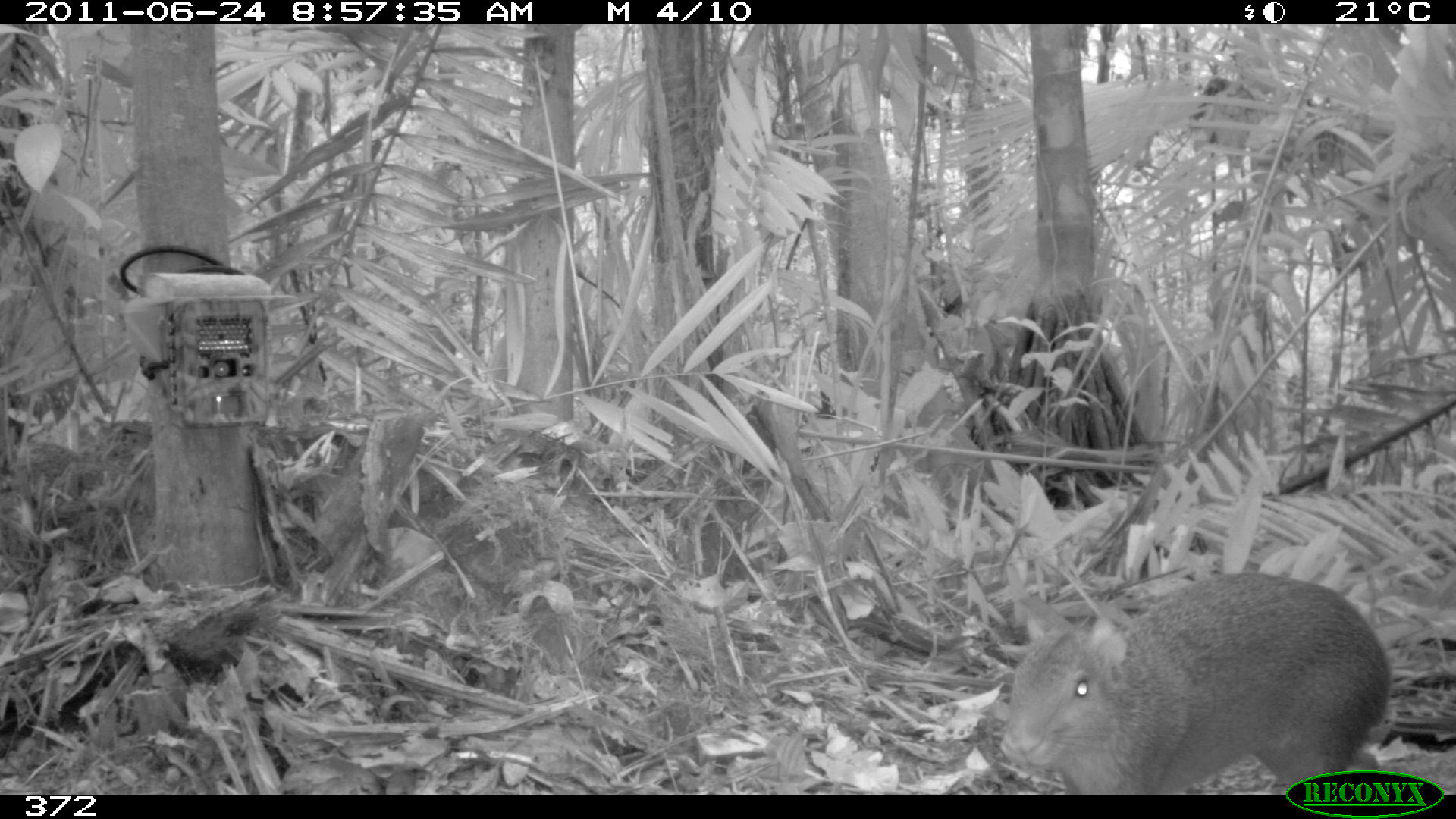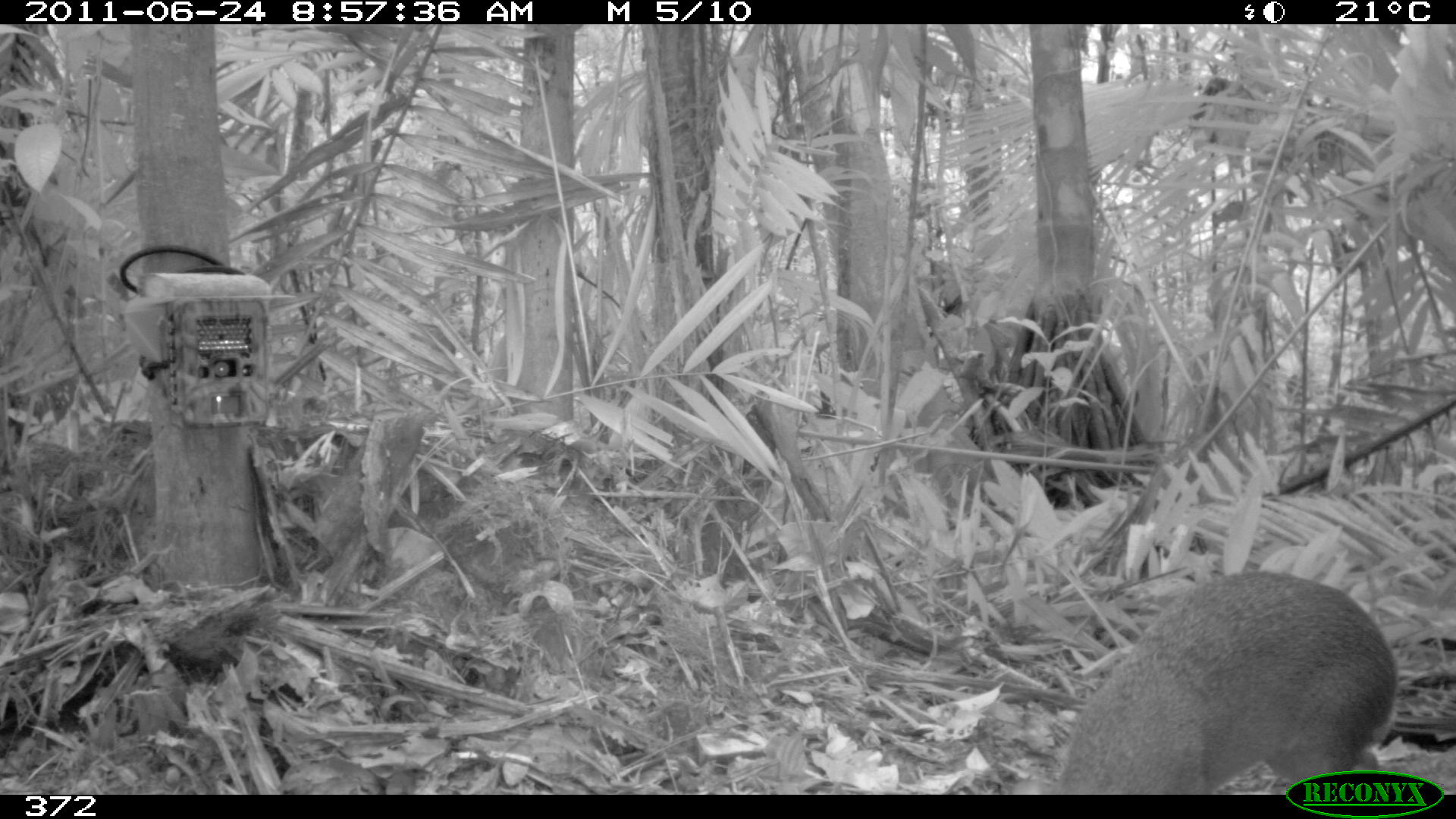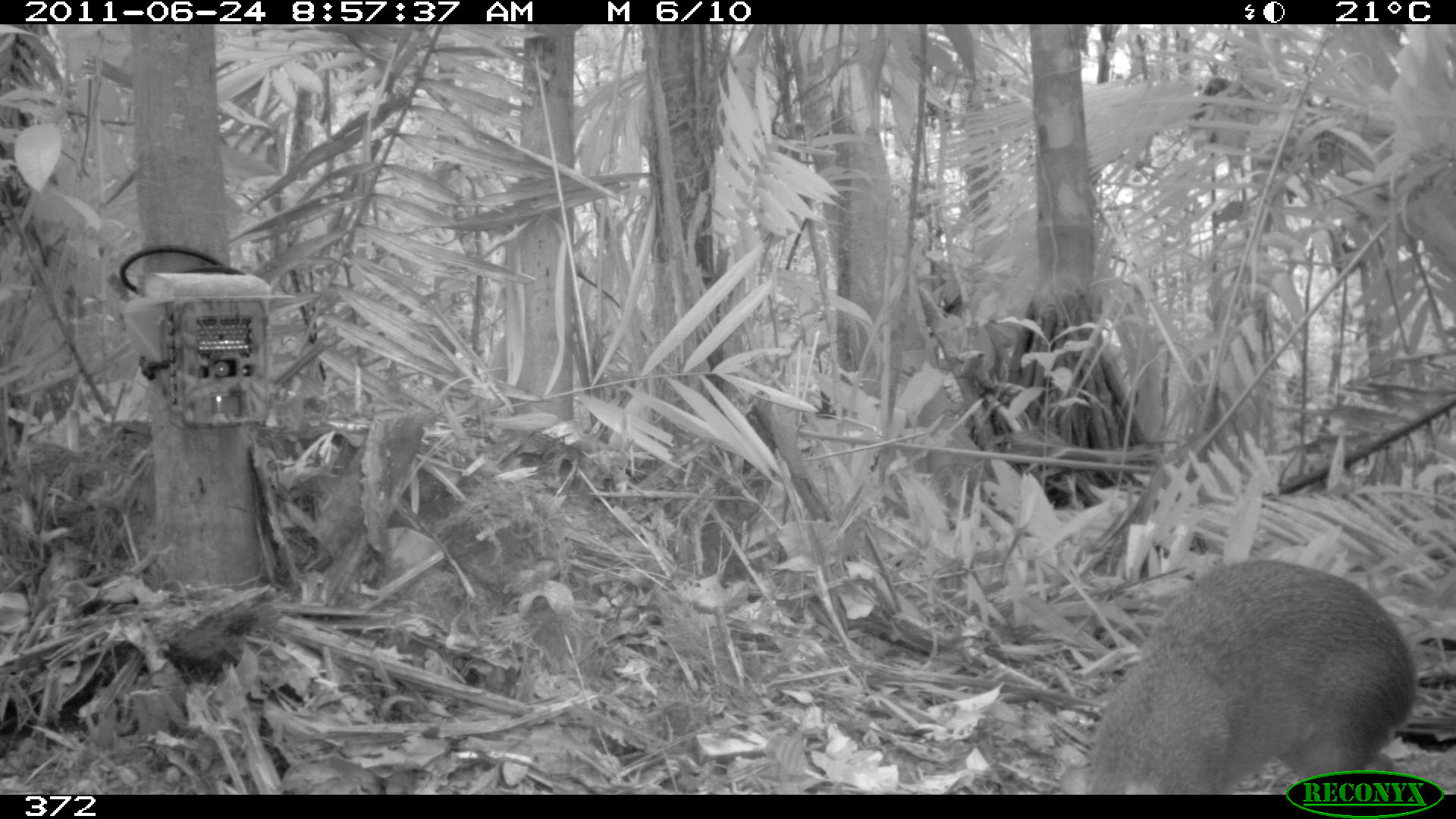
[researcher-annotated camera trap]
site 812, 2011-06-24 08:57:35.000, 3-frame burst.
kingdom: Animalia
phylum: Chordata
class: Mammalia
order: Rodentia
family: Dasyproctidae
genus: Dasyprocta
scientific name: Dasyprocta punctata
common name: central american agouti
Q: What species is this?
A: Dasyprocta punctata (central american agouti).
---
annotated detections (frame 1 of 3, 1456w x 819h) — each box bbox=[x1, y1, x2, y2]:
dasyprocta punctata: bbox=[992, 571, 1392, 790]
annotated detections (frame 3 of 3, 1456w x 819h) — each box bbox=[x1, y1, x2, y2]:
dasyprocta punctata: bbox=[1083, 559, 1417, 793]